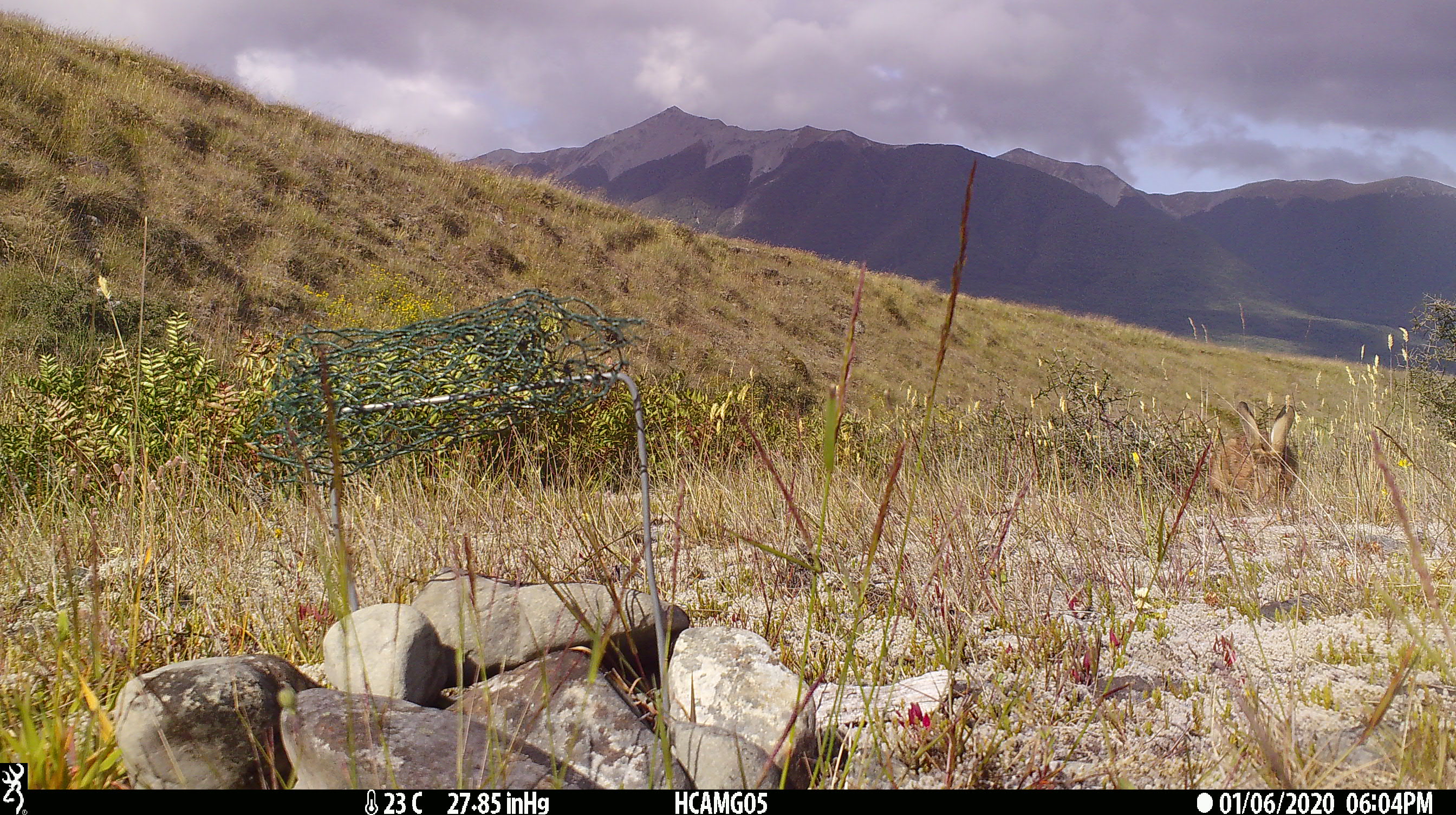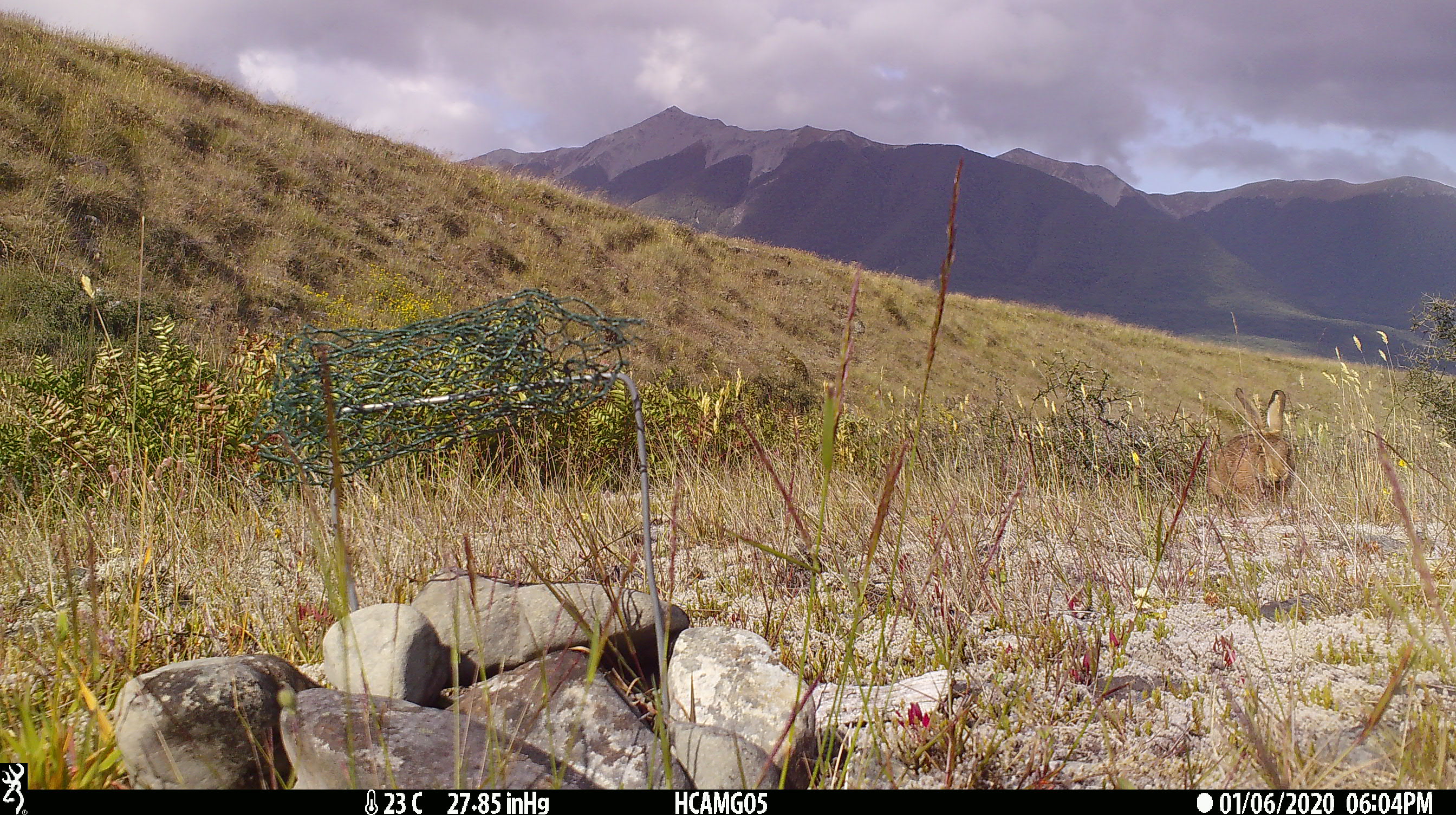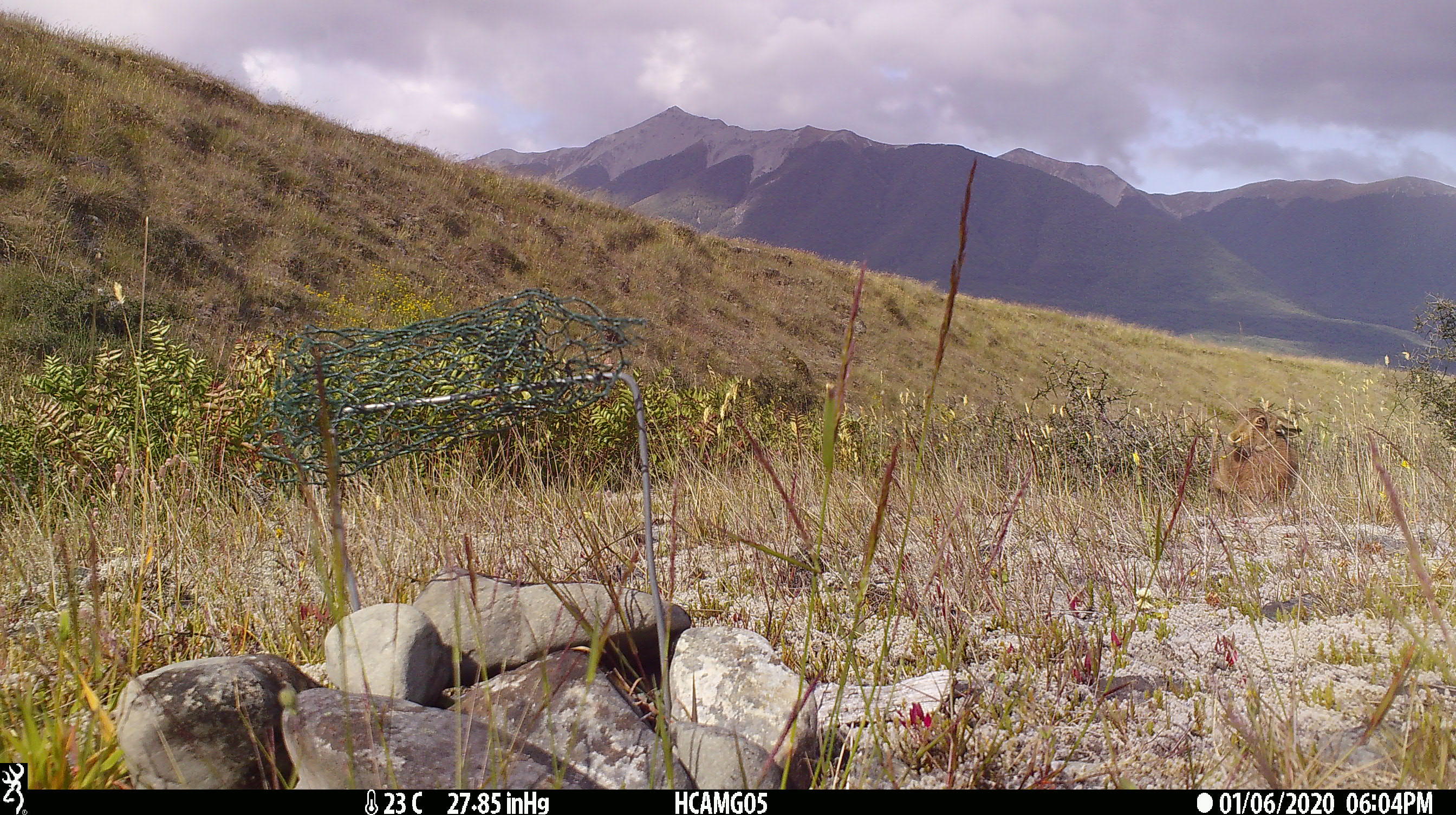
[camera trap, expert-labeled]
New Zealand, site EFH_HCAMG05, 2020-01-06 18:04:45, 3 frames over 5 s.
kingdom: Animalia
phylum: Chordata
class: Mammalia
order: Lagomorpha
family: Leporidae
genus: Lepus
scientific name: Lepus europaeus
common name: brown hare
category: hare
Hare (brown hare) (Lepus europaeus).